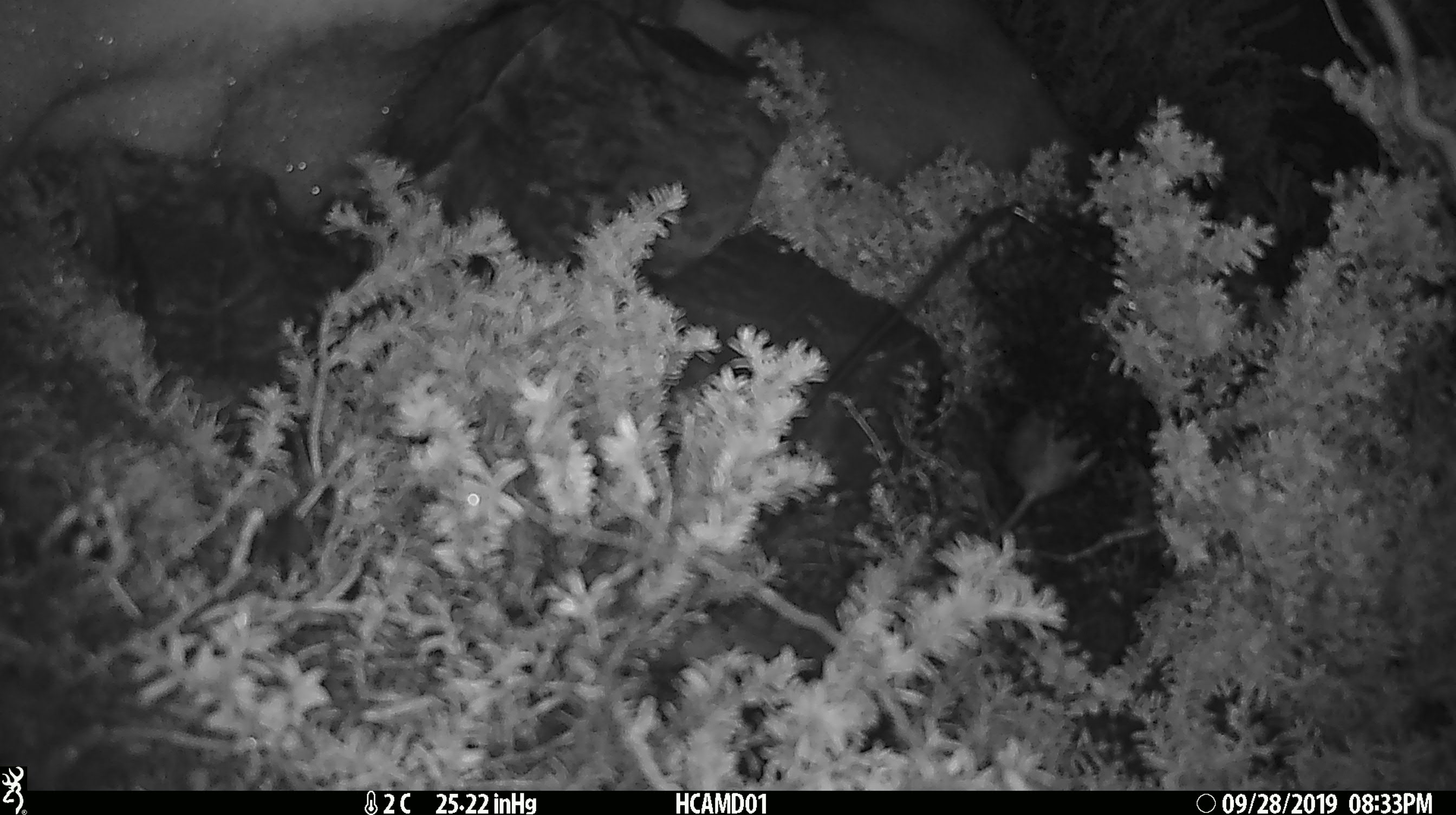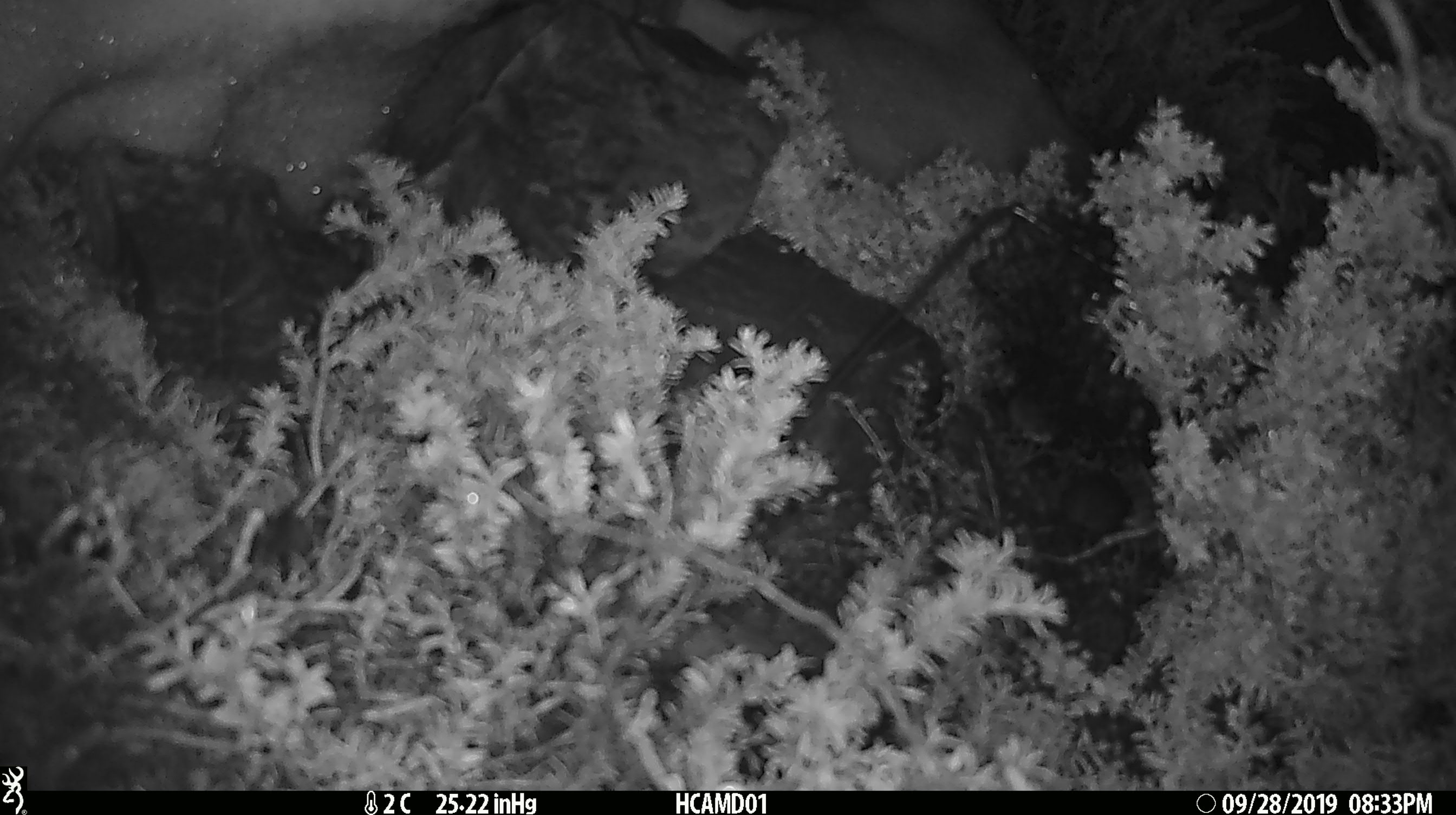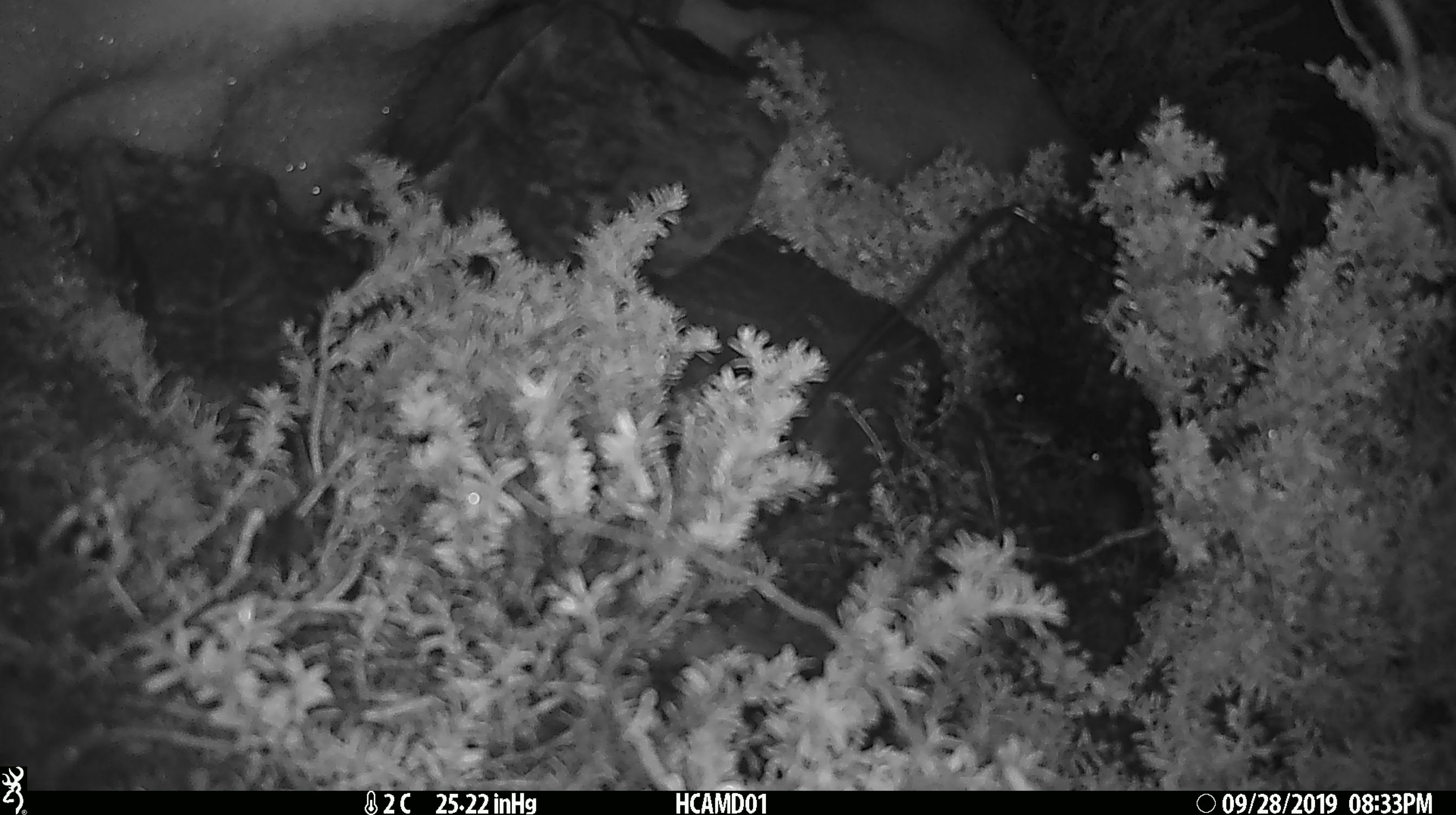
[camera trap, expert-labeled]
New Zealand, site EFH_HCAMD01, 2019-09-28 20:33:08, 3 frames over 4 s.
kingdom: Animalia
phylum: Chordata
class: Mammalia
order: Rodentia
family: Muridae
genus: Mus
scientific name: Mus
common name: mouse